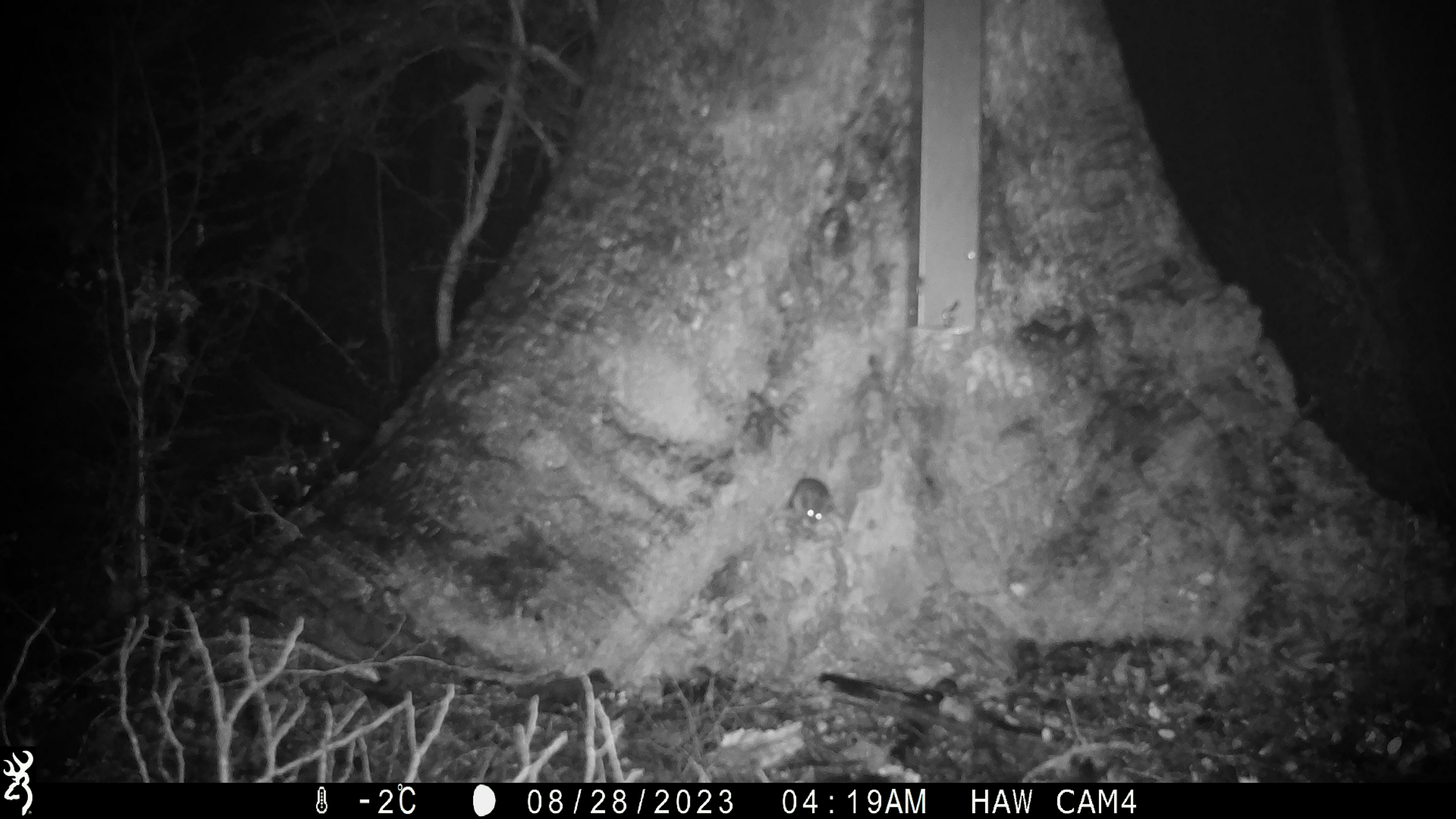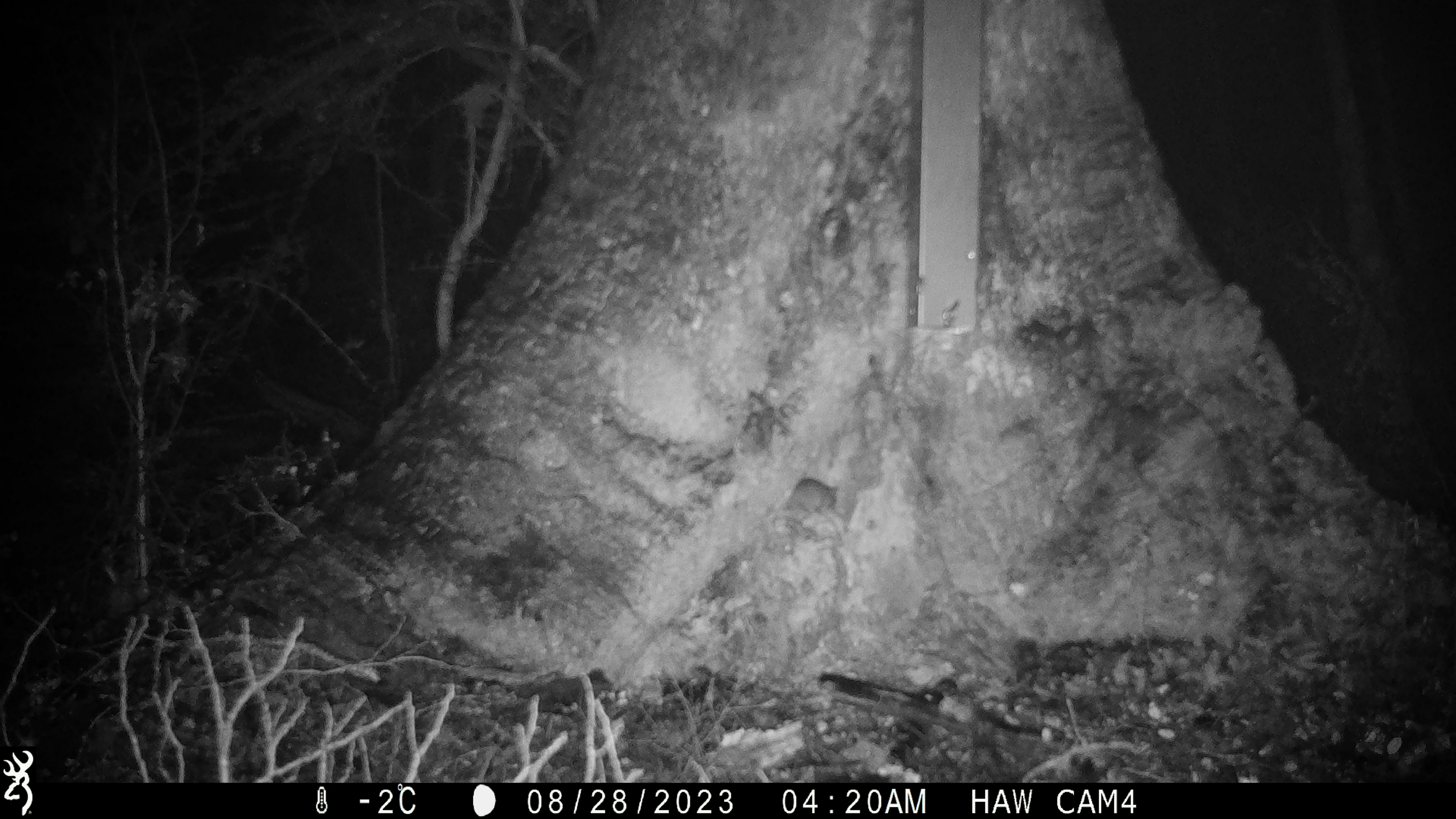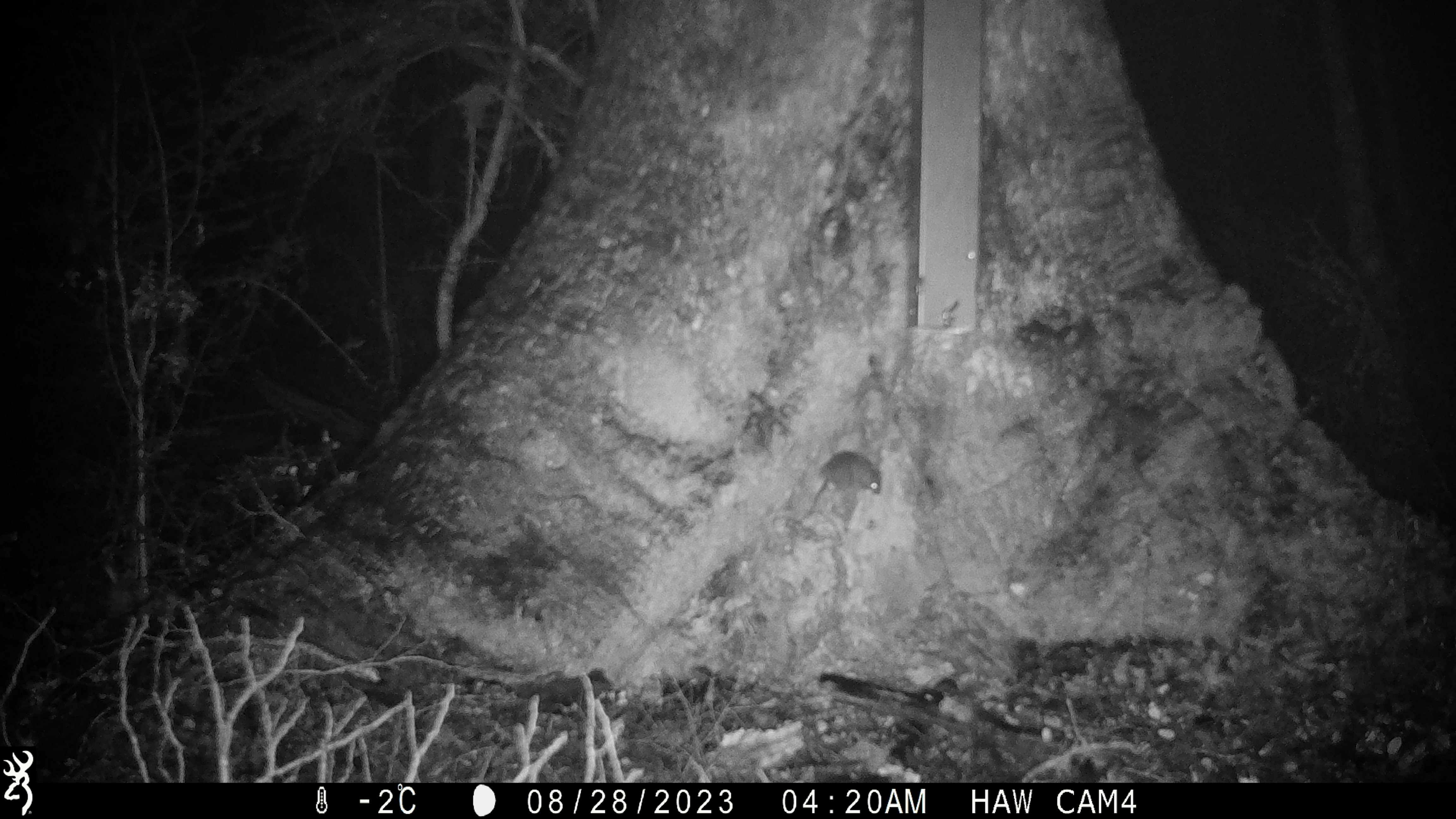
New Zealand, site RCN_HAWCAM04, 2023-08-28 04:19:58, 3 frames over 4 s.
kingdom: Animalia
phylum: Chordata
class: Mammalia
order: Rodentia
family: Muridae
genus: Mus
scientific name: Mus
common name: mouse